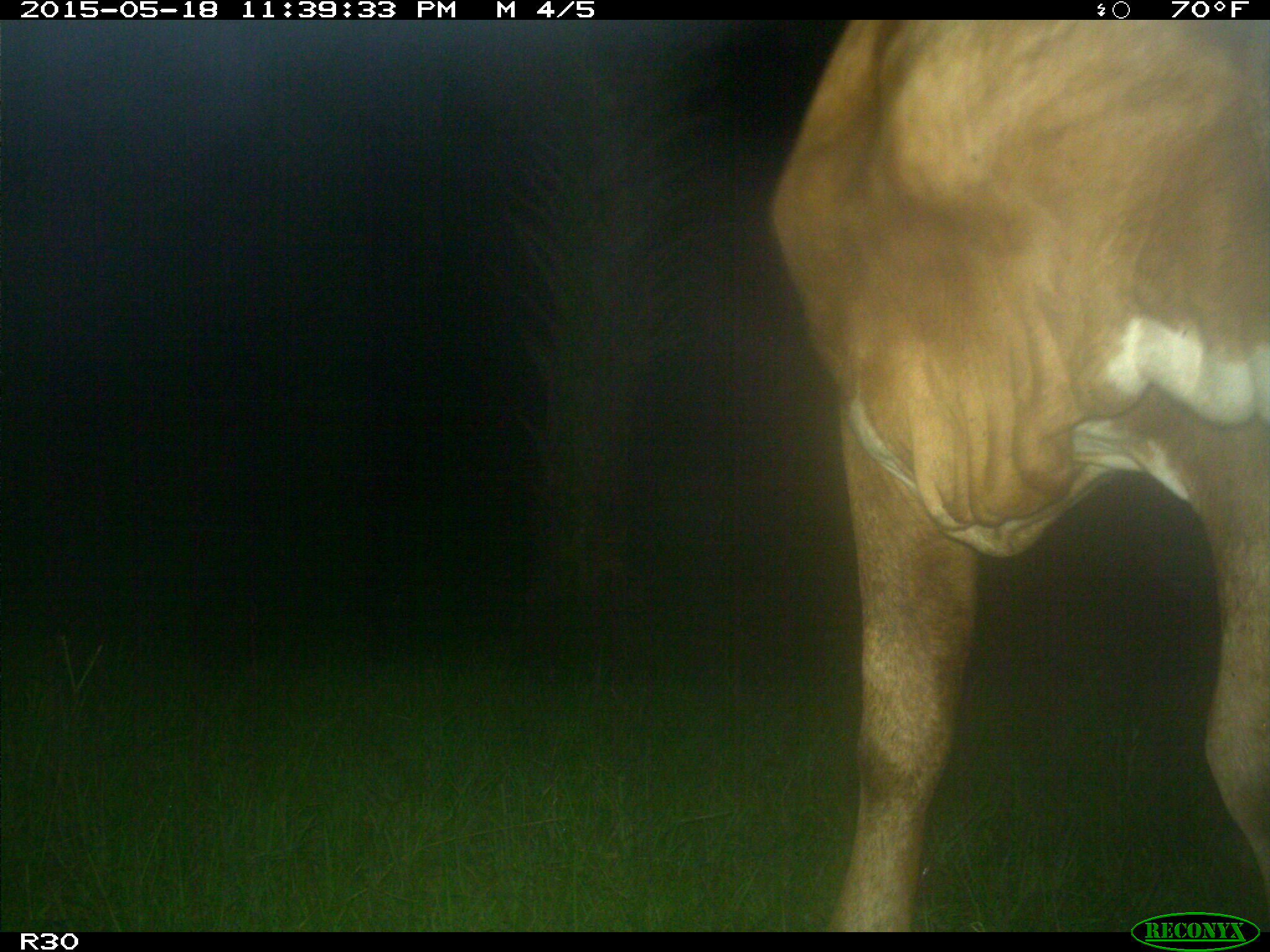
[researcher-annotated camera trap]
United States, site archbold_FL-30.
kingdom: Animalia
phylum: Chordata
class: Mammalia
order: Artiodactyla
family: Bovidae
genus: Bos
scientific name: Bos taurus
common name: domestic cow